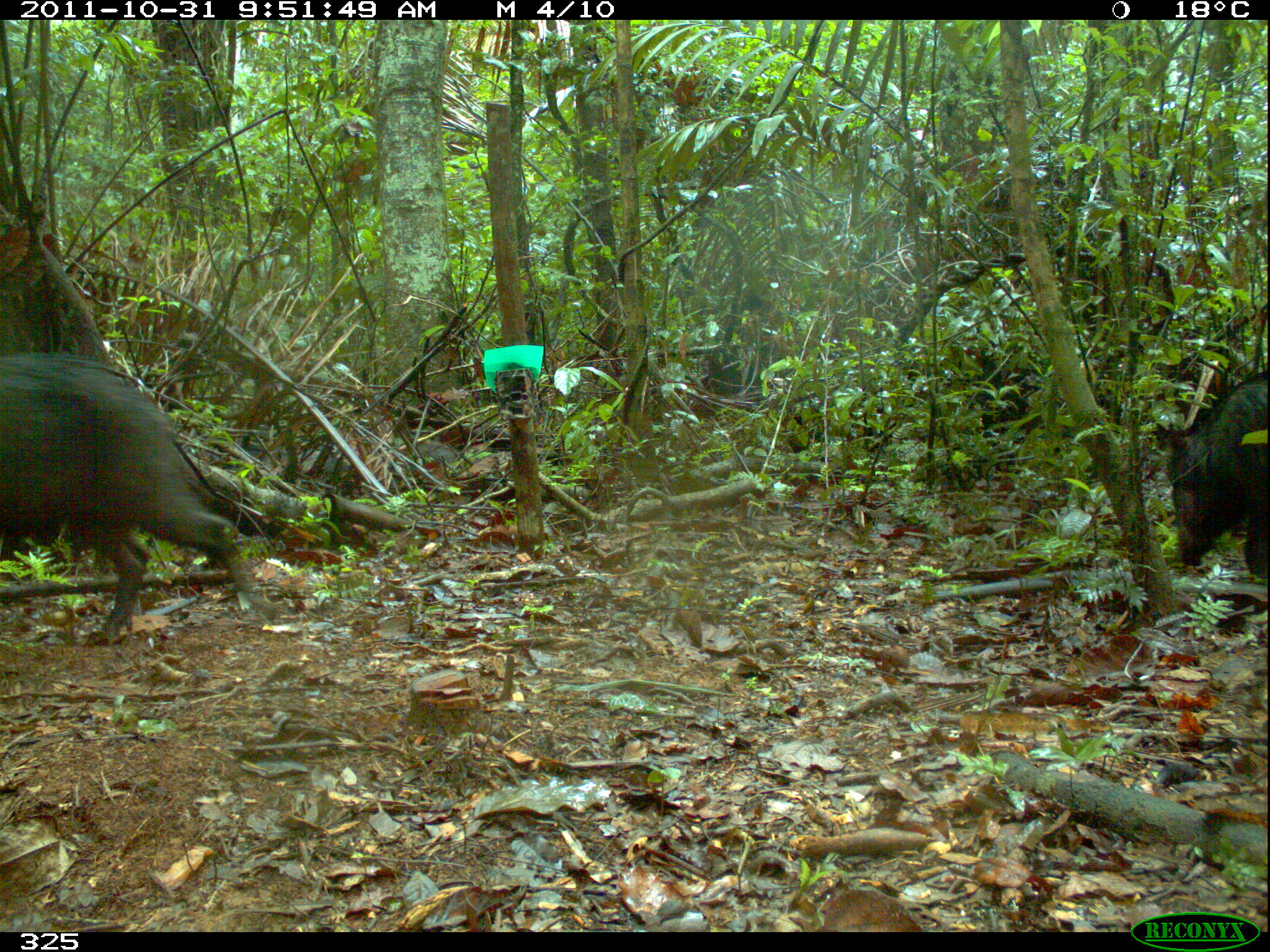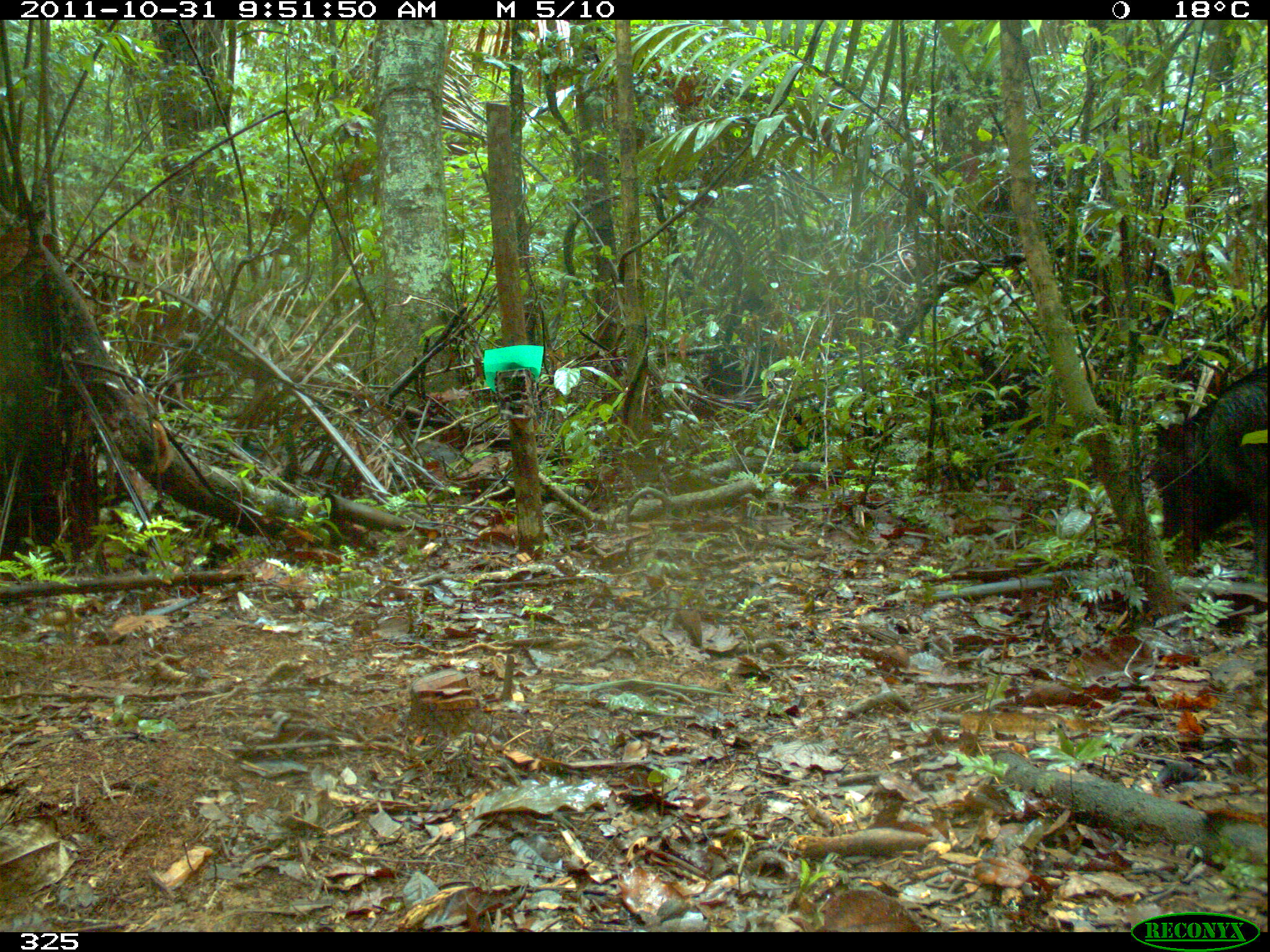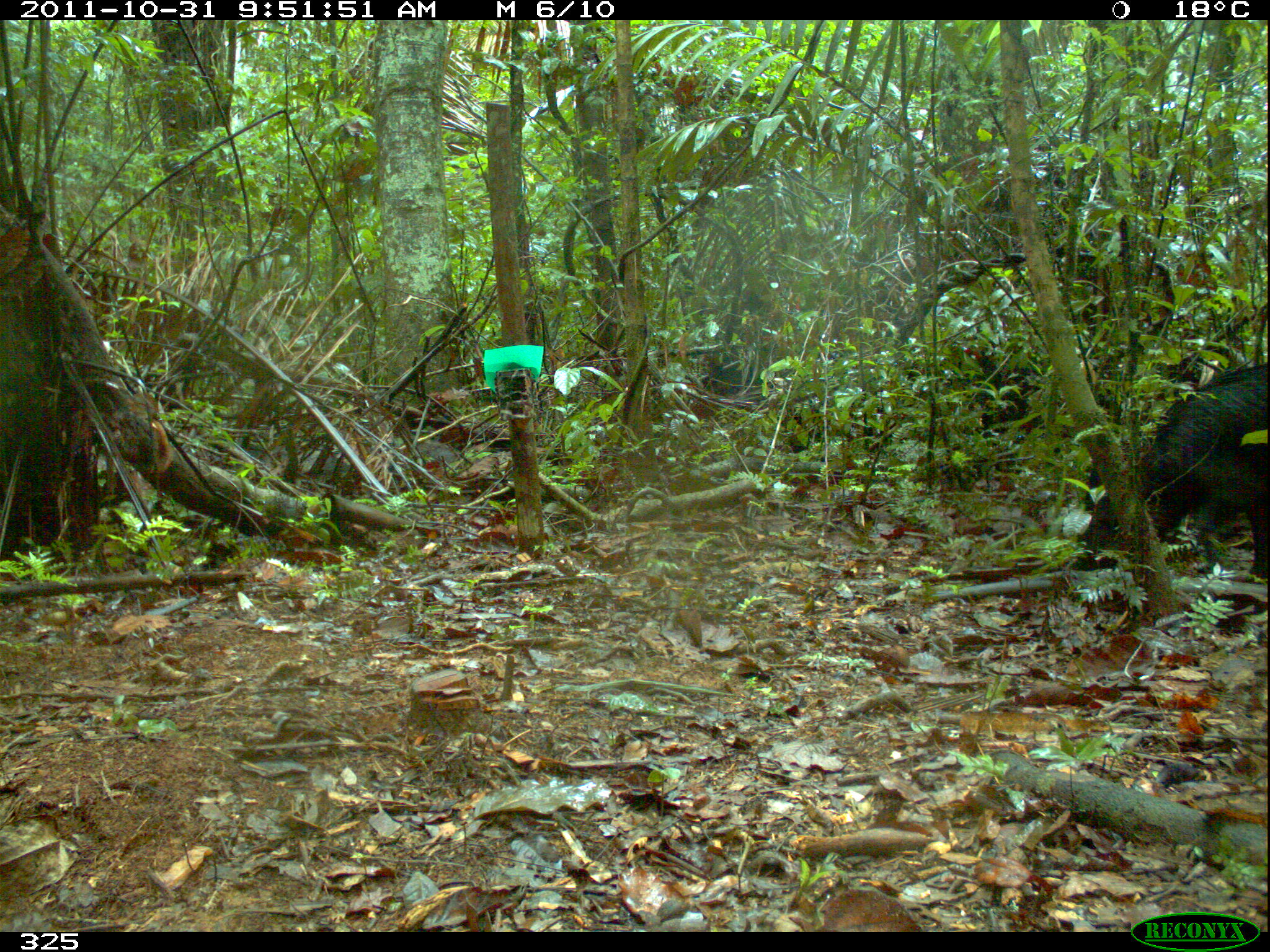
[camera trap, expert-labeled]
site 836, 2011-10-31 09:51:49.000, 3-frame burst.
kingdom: Animalia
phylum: Chordata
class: Mammalia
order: Artiodactyla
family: Tayassuidae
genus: Tayassu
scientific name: Tayassu pecari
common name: white-lipped peccary